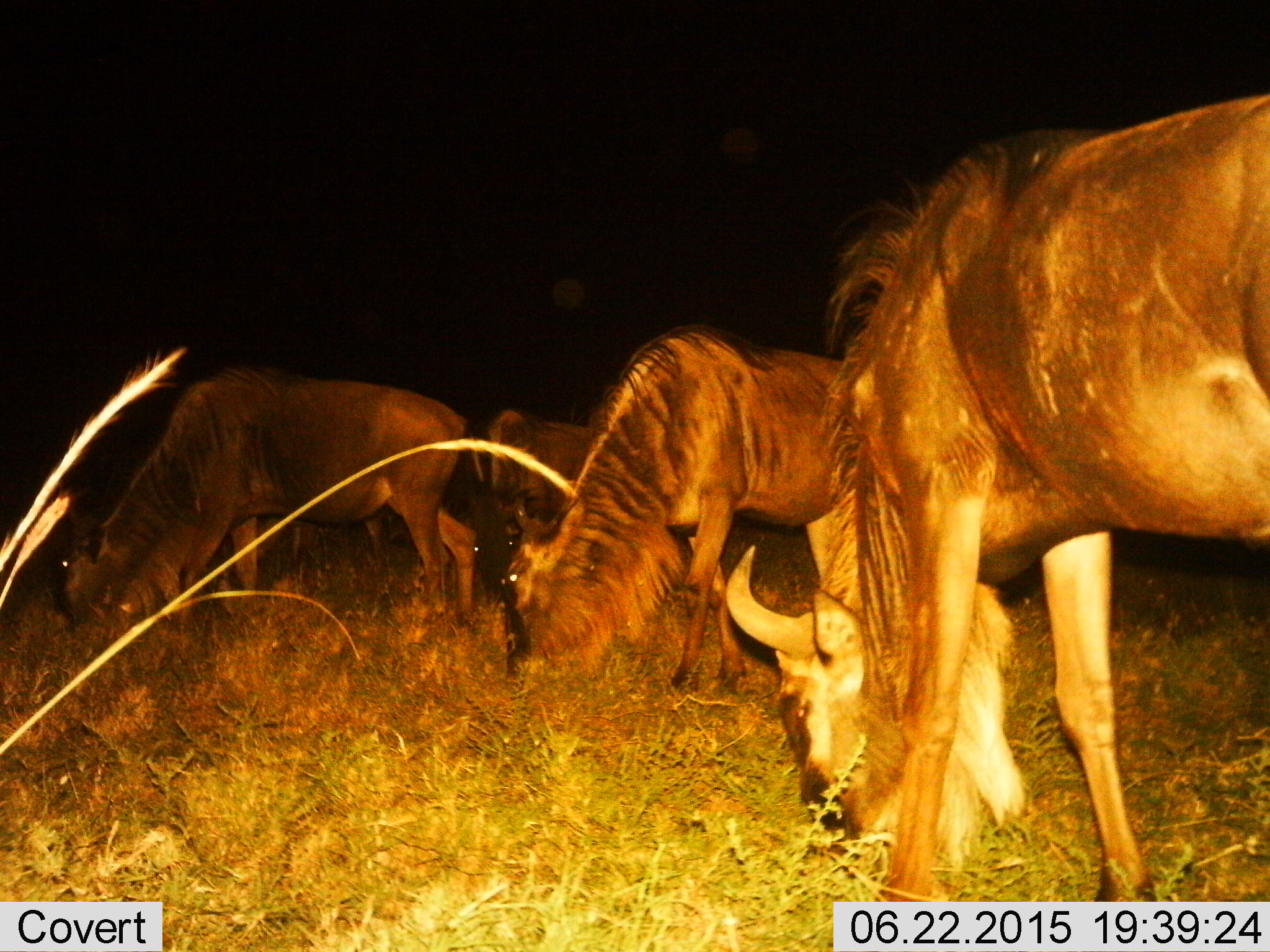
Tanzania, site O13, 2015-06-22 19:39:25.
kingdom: Animalia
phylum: Chordata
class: Mammalia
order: Artiodactyla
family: Bovidae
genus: Connochaetes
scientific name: Connochaetes taurinus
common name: blue wildebeest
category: wildebeest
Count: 4.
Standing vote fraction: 20%.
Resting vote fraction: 0%.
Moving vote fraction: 0%.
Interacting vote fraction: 0%.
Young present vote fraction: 0%.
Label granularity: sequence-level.